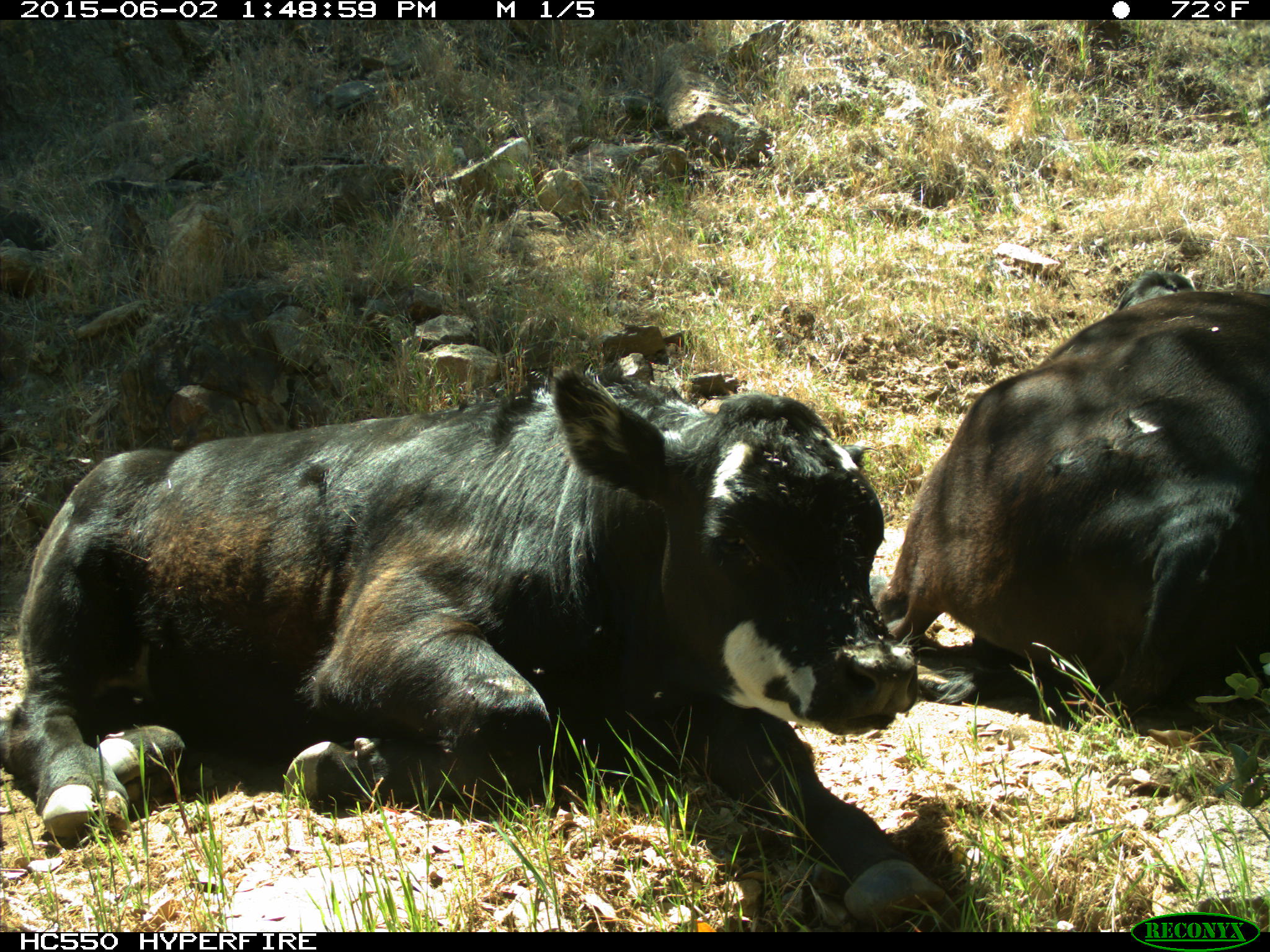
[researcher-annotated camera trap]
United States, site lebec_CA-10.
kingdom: Animalia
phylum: Chordata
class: Mammalia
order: Artiodactyla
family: Bovidae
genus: Bos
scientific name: Bos taurus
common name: domestic cow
Bos taurus (domestic cow).